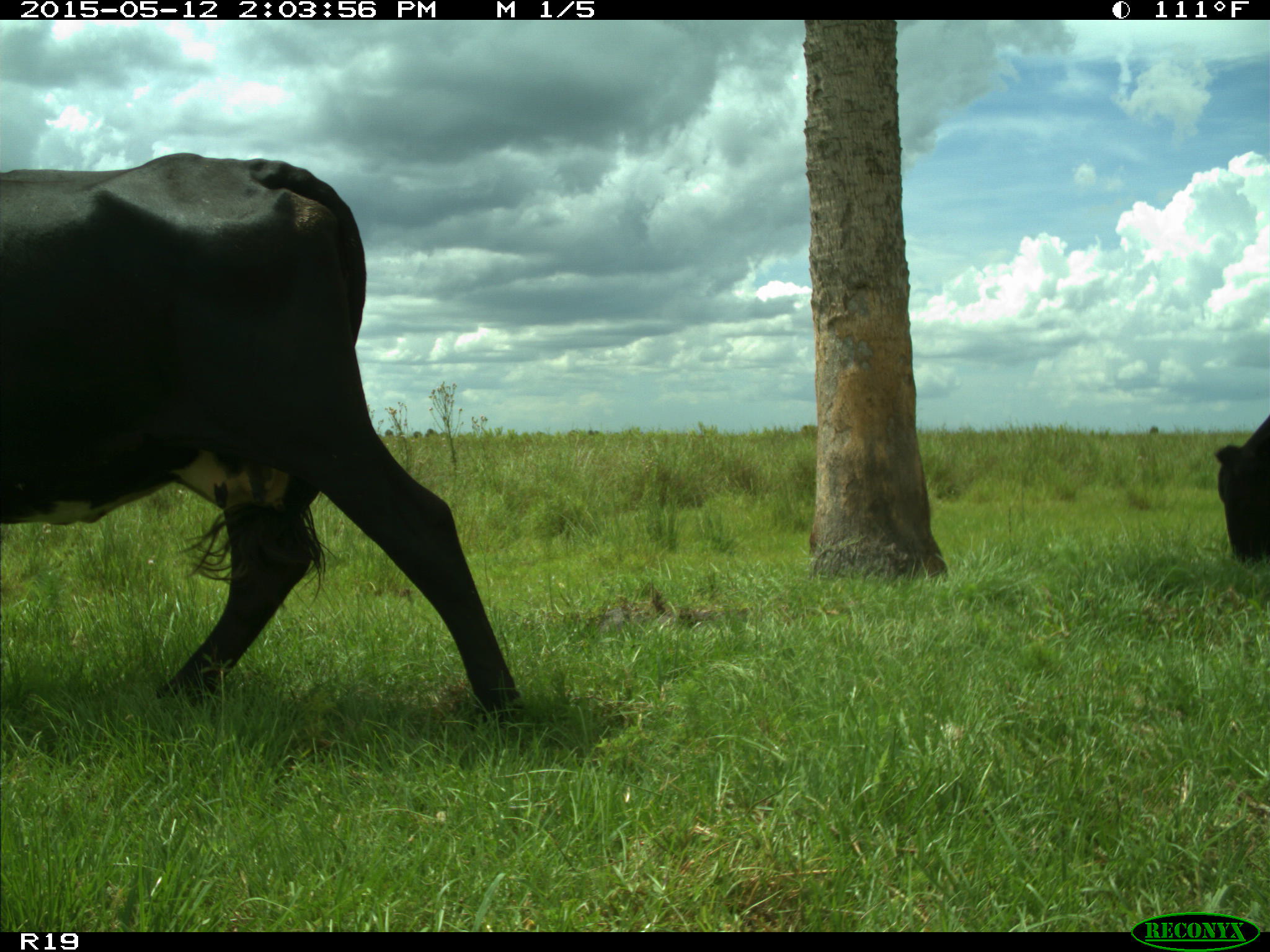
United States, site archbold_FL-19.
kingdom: Animalia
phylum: Chordata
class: Mammalia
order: Artiodactyla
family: Bovidae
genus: Bos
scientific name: Bos taurus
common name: domestic cow